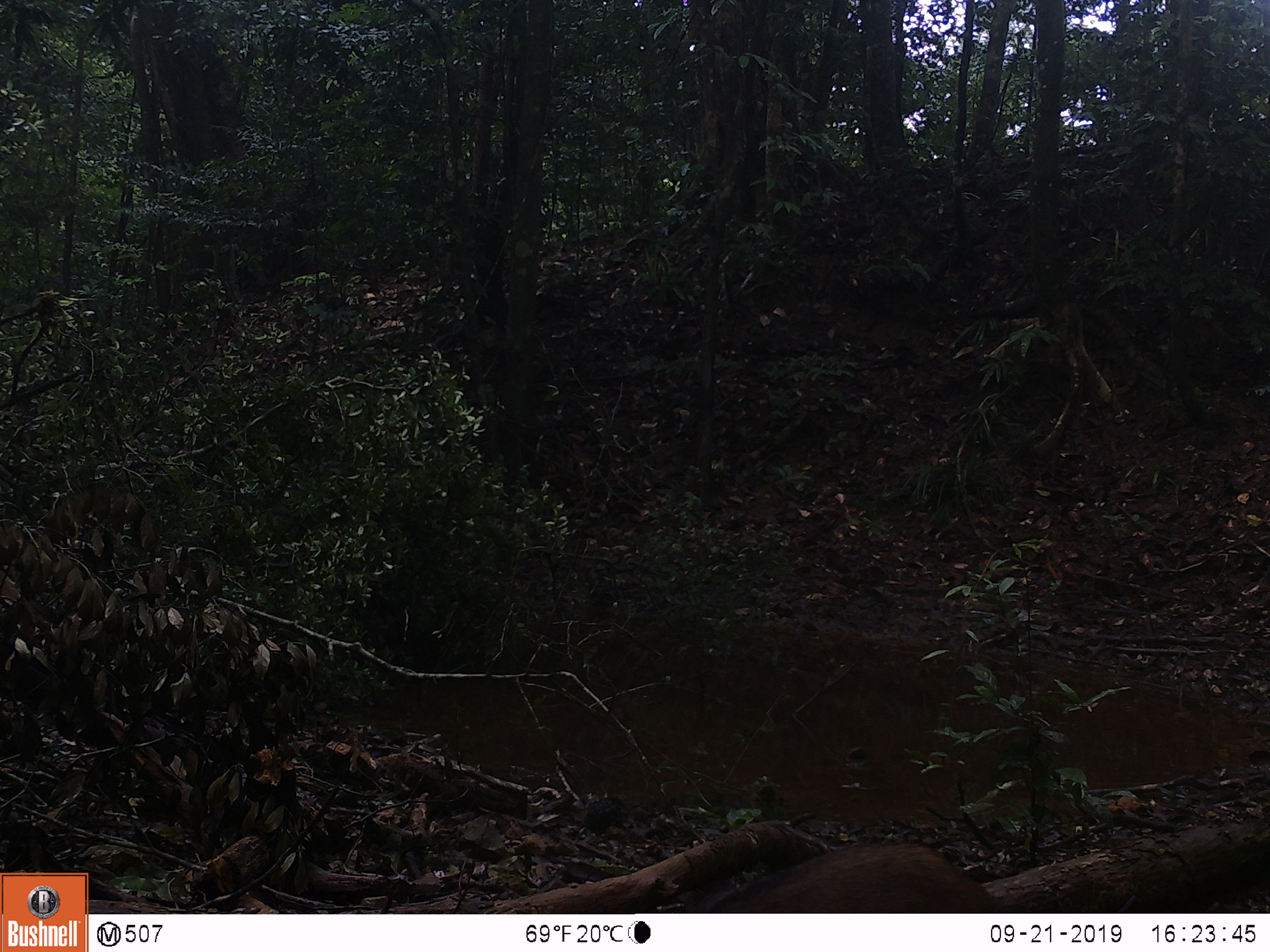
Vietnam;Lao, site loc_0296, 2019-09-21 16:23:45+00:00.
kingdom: Animalia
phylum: Chordata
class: Mammalia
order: Artiodactyla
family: Suidae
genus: Sus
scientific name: Sus scrofa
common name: eurasian wild pig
Eurasian wild pig (Sus scrofa). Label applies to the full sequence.